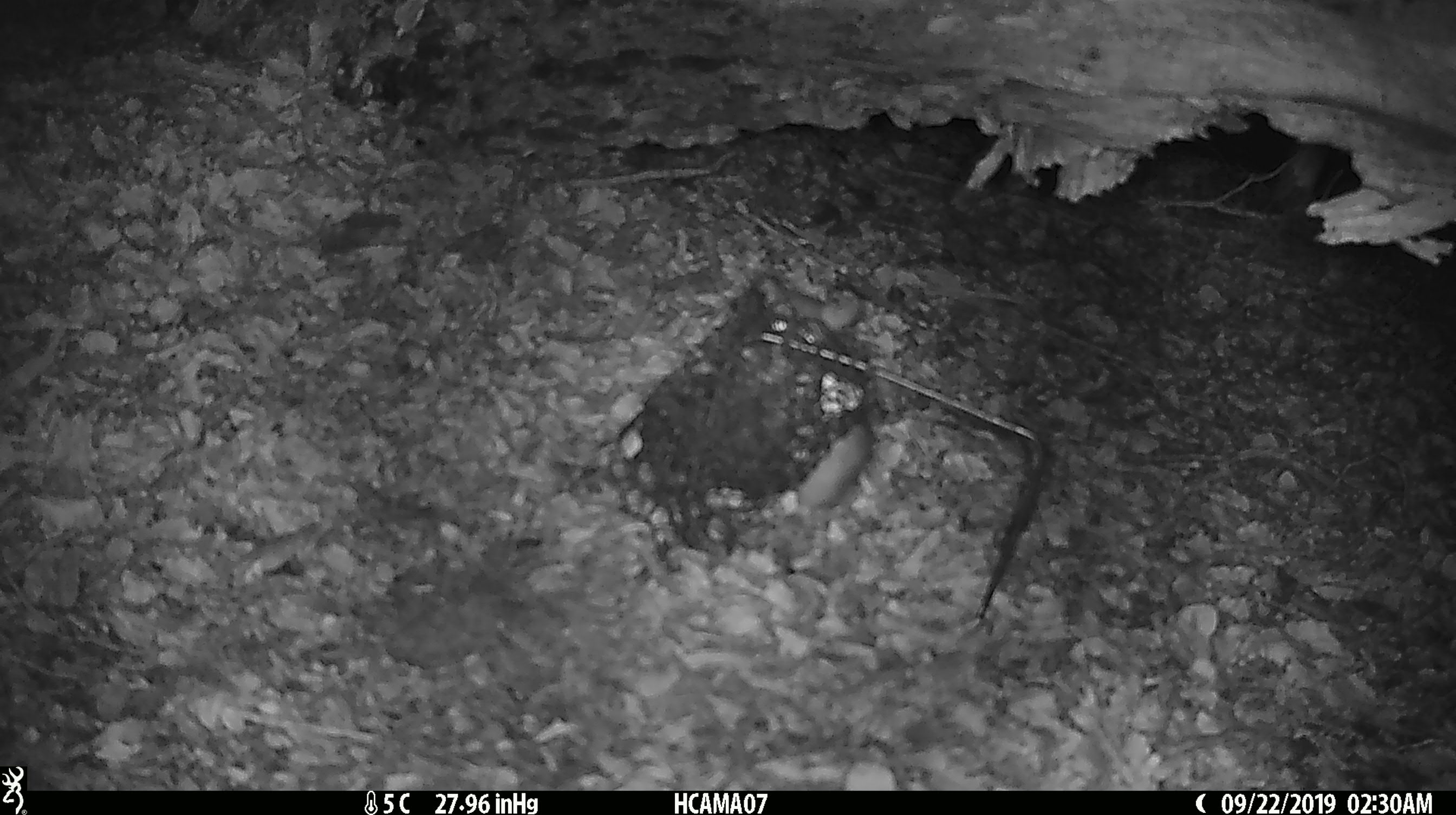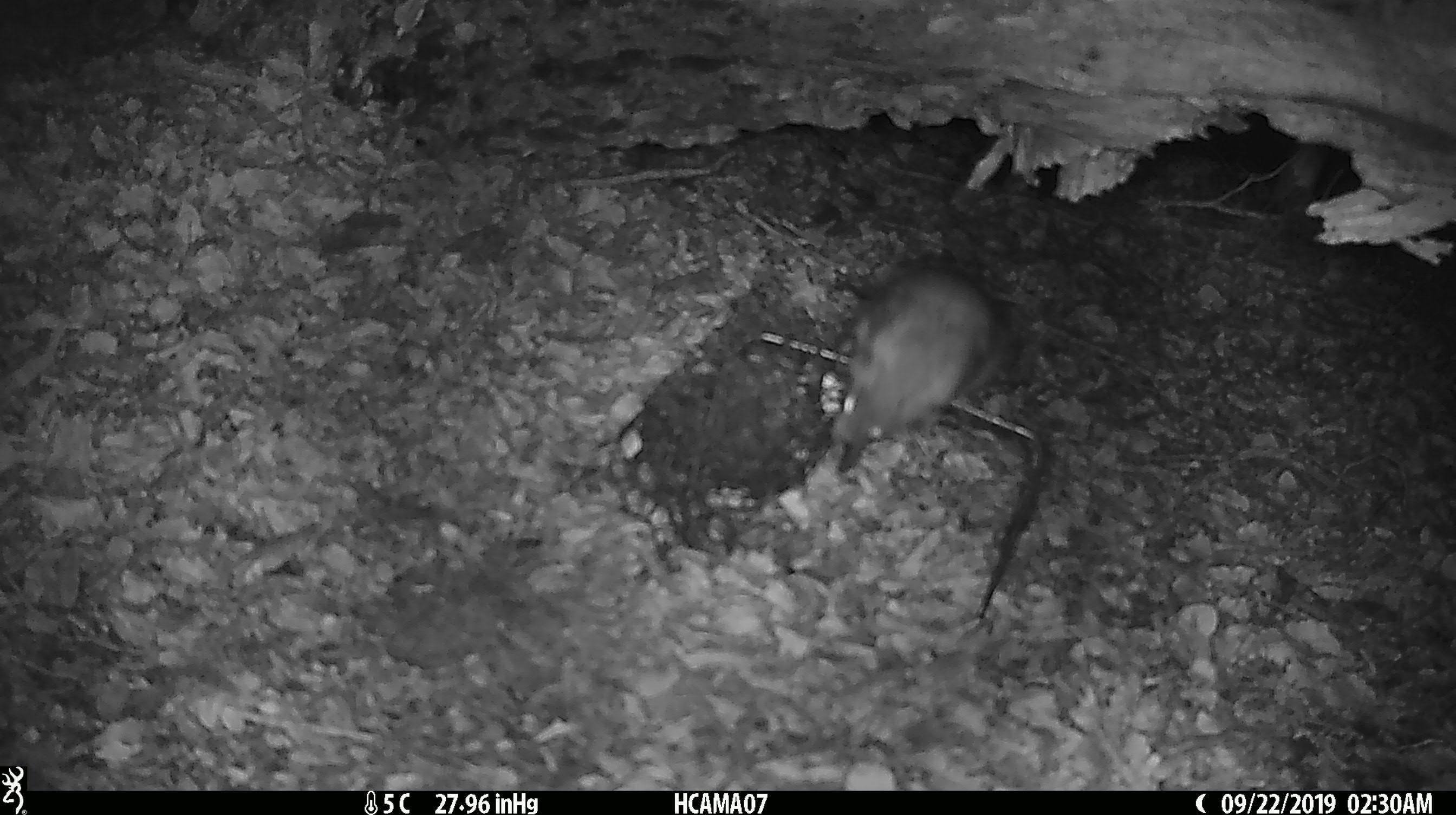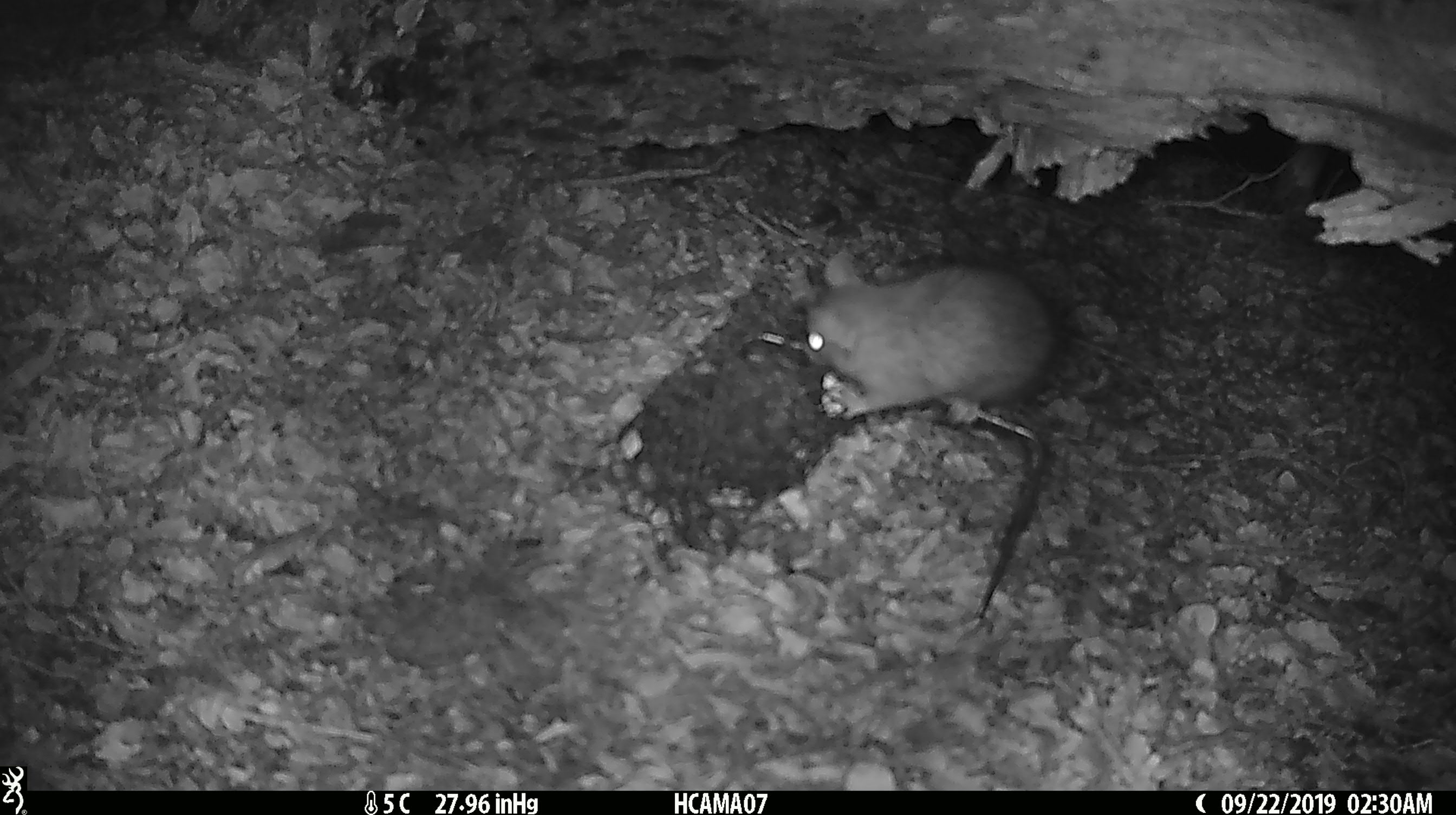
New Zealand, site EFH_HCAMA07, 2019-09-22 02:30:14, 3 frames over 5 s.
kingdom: Animalia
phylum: Chordata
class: Mammalia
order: Rodentia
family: Muridae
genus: Rattus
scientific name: Rattus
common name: rat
Rat (Rattus).